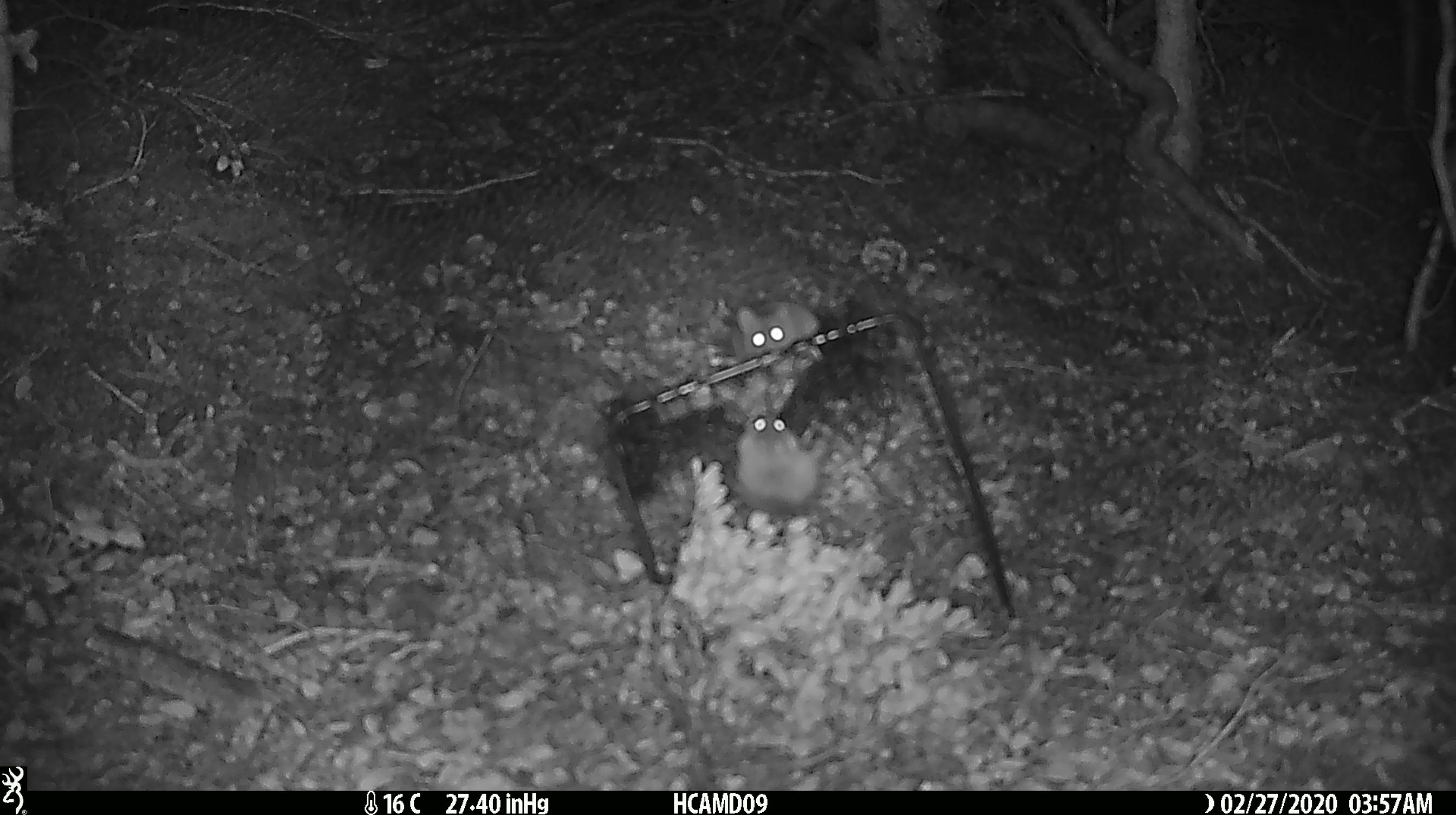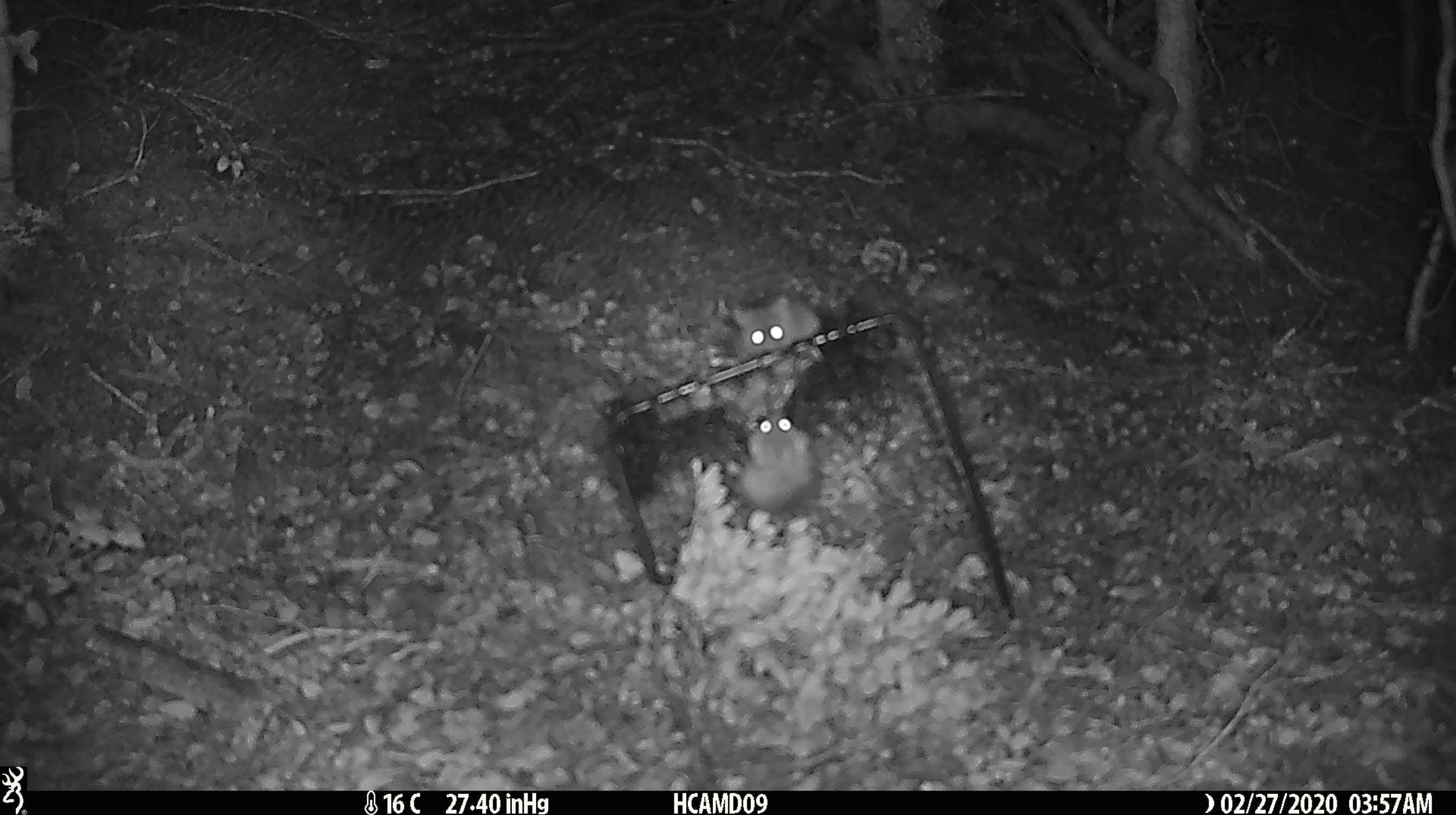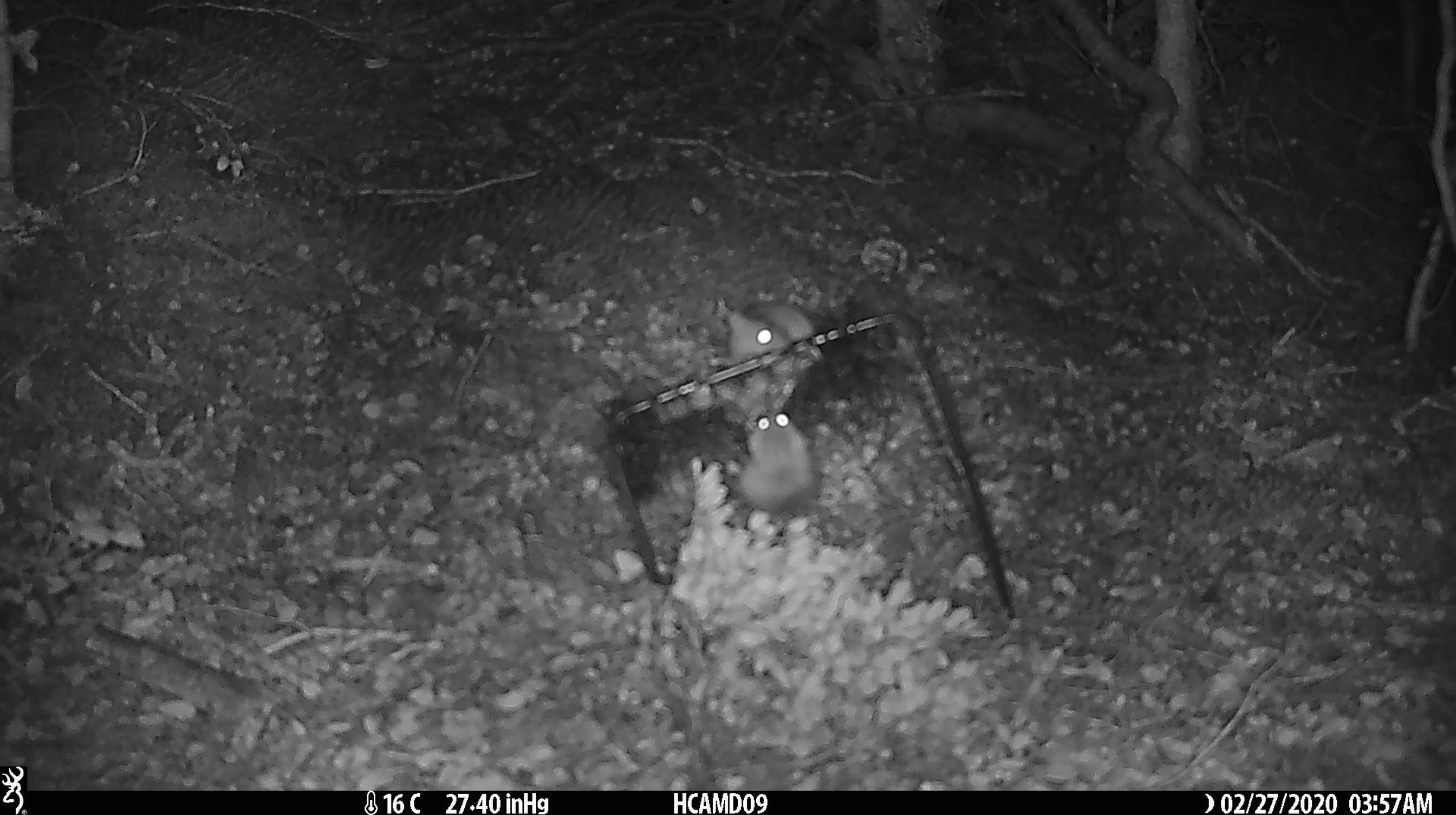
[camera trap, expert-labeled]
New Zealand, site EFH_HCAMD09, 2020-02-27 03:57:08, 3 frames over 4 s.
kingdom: Animalia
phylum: Chordata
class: Mammalia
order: Rodentia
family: Muridae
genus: Mus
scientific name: Mus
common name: mouse